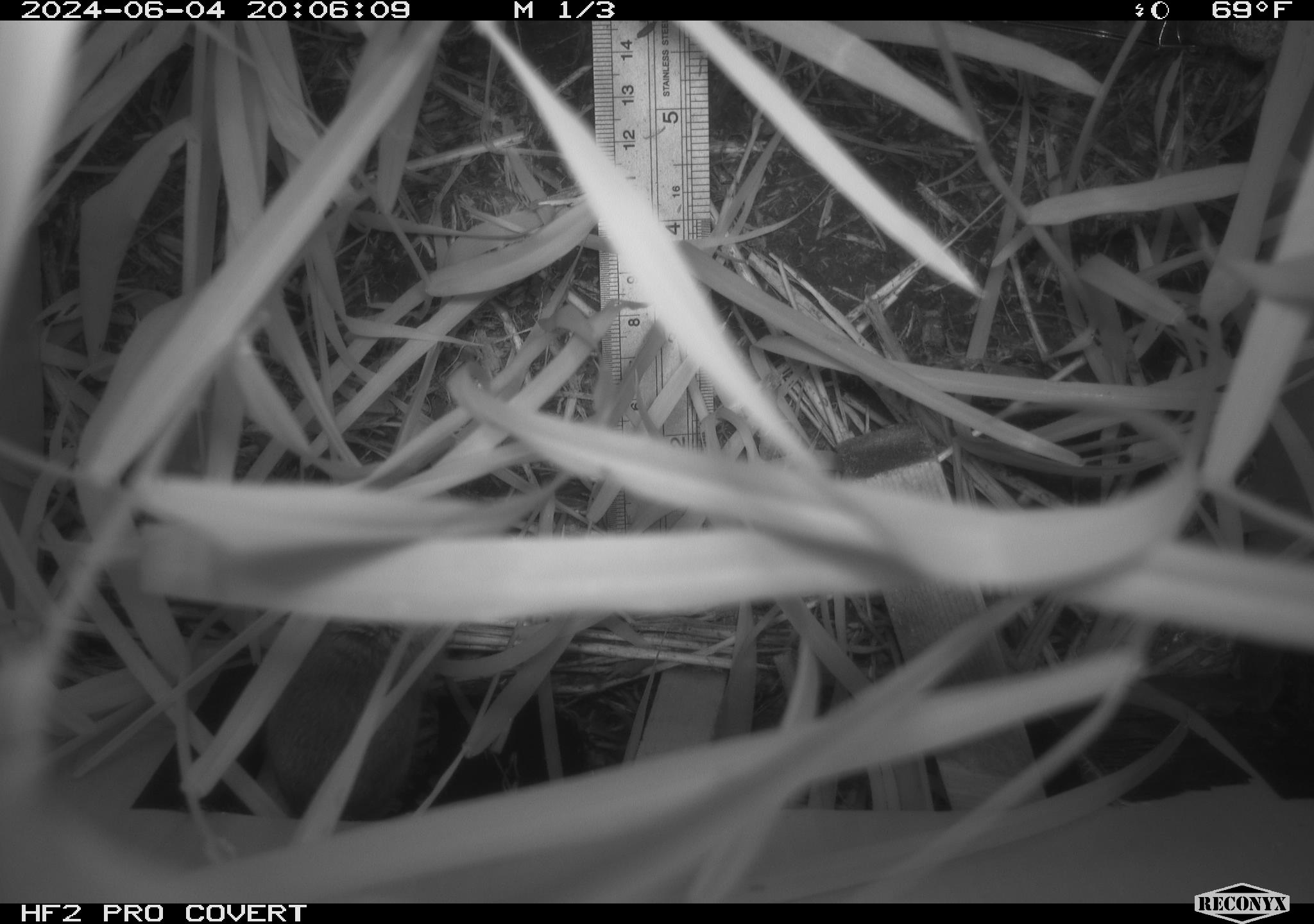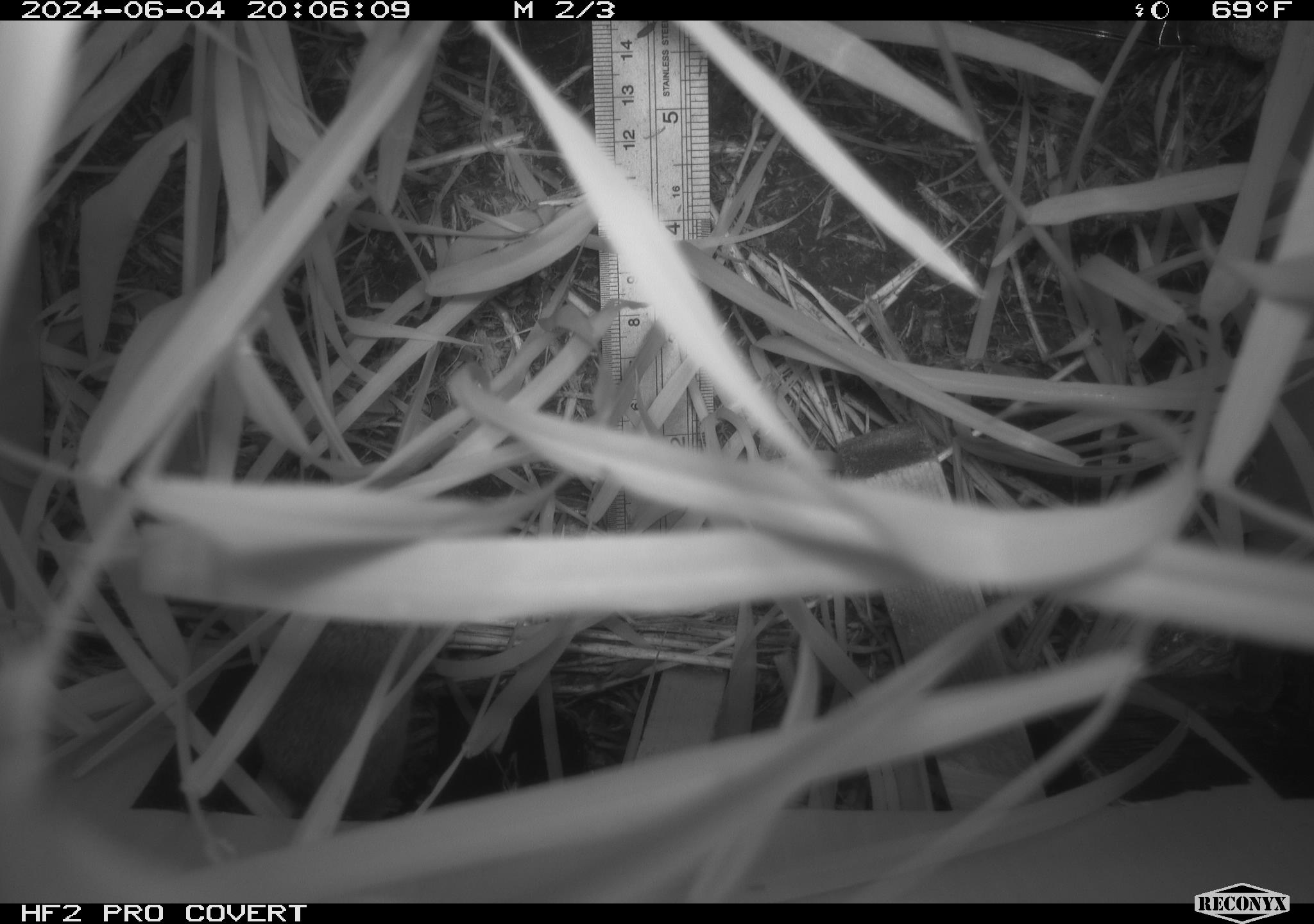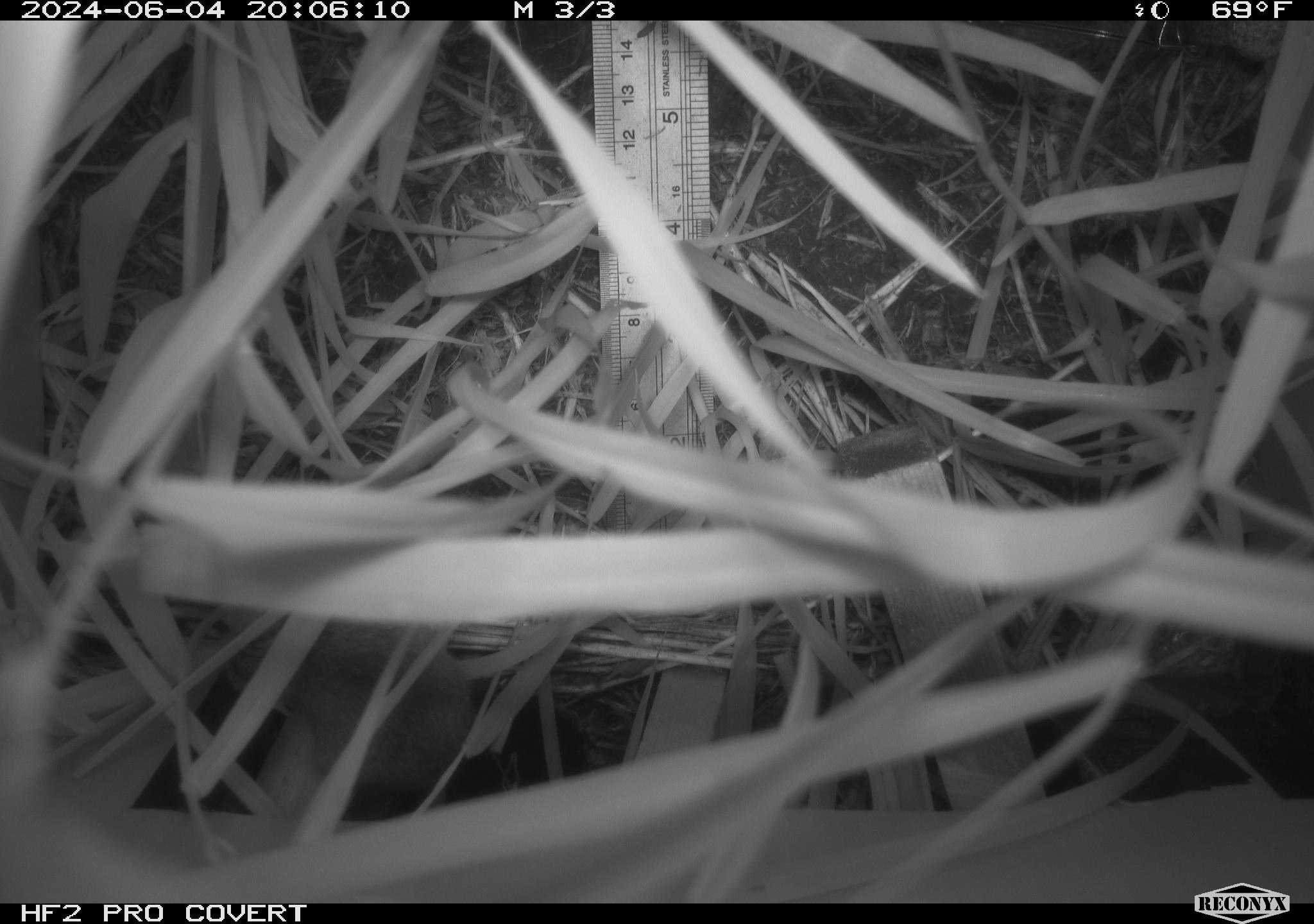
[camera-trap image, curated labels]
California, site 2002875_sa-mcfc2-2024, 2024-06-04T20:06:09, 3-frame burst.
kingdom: Animalia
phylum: Chordata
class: Mammalia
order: Rodentia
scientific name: Rodentia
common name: rodent